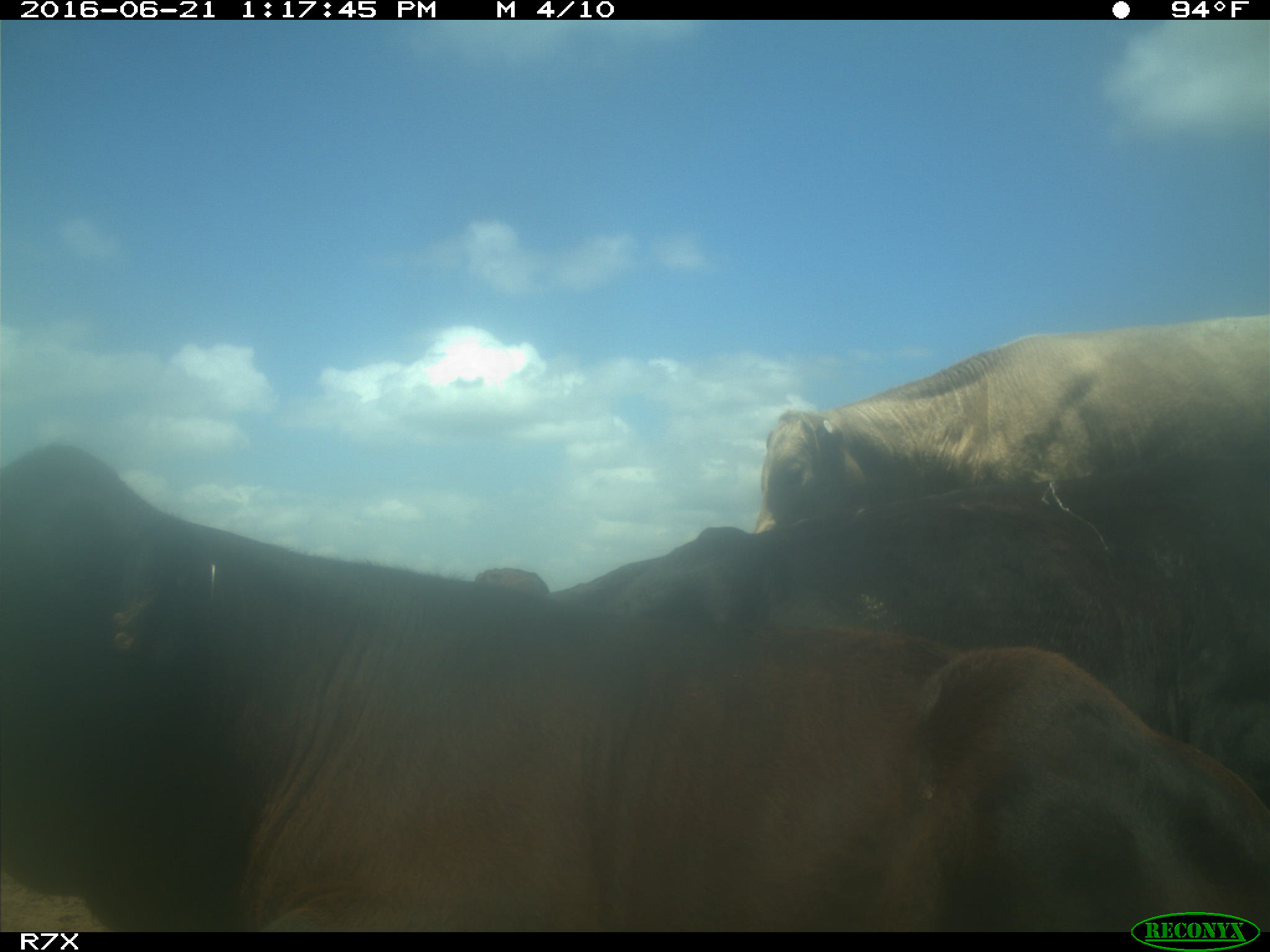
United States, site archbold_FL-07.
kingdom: Animalia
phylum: Chordata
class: Mammalia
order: Artiodactyla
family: Bovidae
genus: Bos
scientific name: Bos taurus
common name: domestic cow